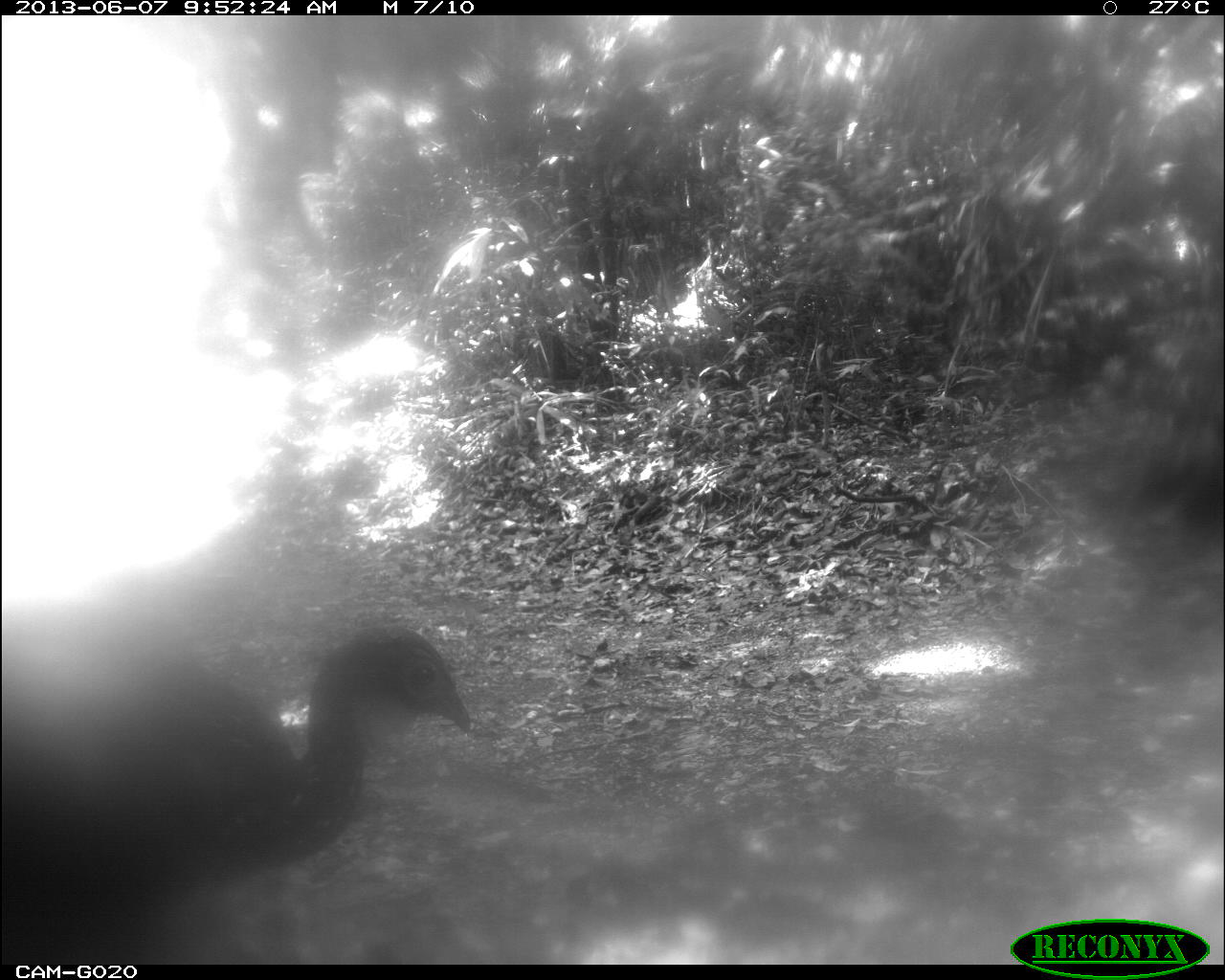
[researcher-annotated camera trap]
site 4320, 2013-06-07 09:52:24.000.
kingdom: Animalia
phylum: Chordata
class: Aves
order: Galliformes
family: Cracidae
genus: Penelope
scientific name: Penelope purpurascens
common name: crested guan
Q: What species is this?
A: Penelope purpurascens (crested guan).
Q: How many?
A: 1.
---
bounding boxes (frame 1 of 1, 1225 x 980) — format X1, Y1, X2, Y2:
penelope purpurascens: 0, 623, 469, 960